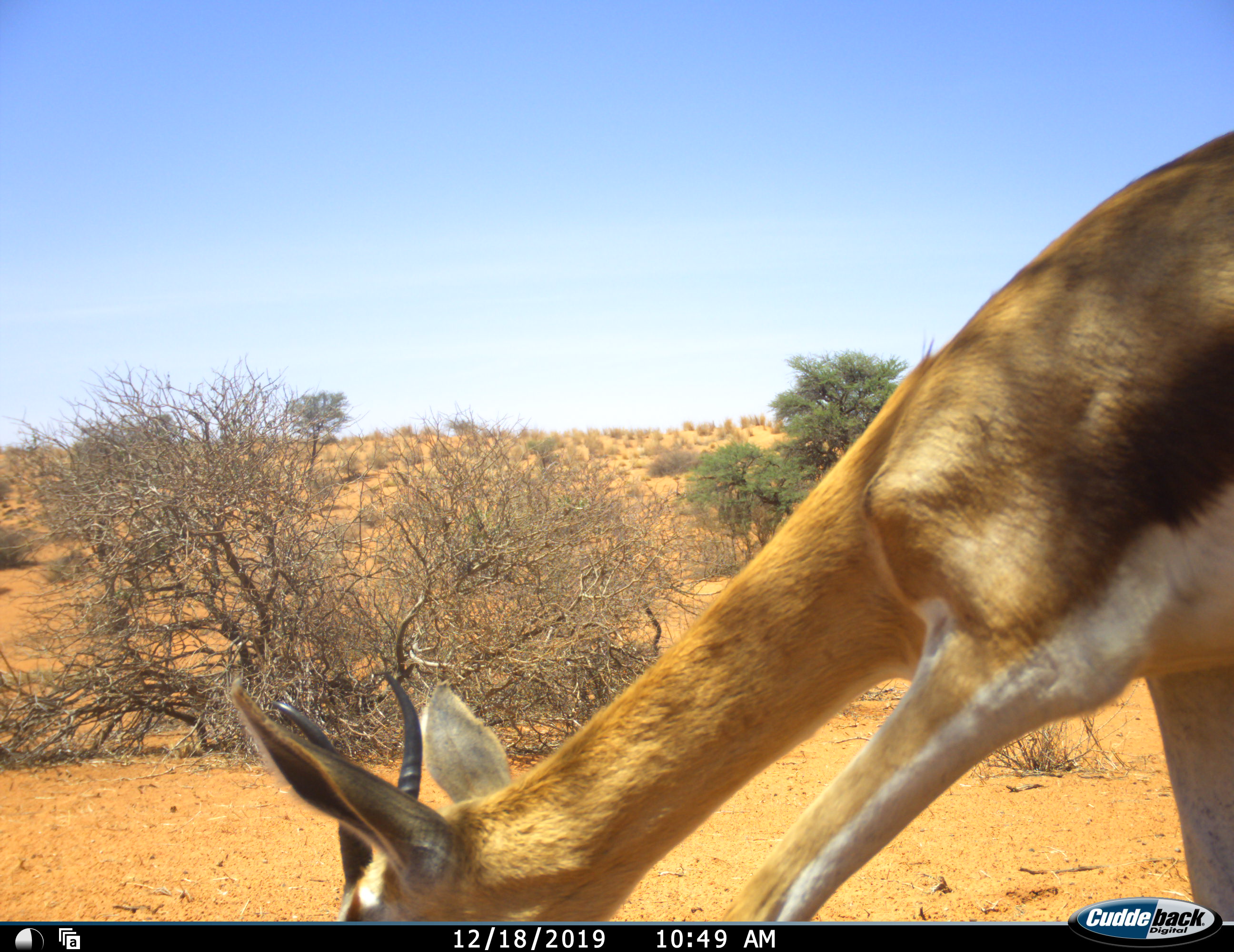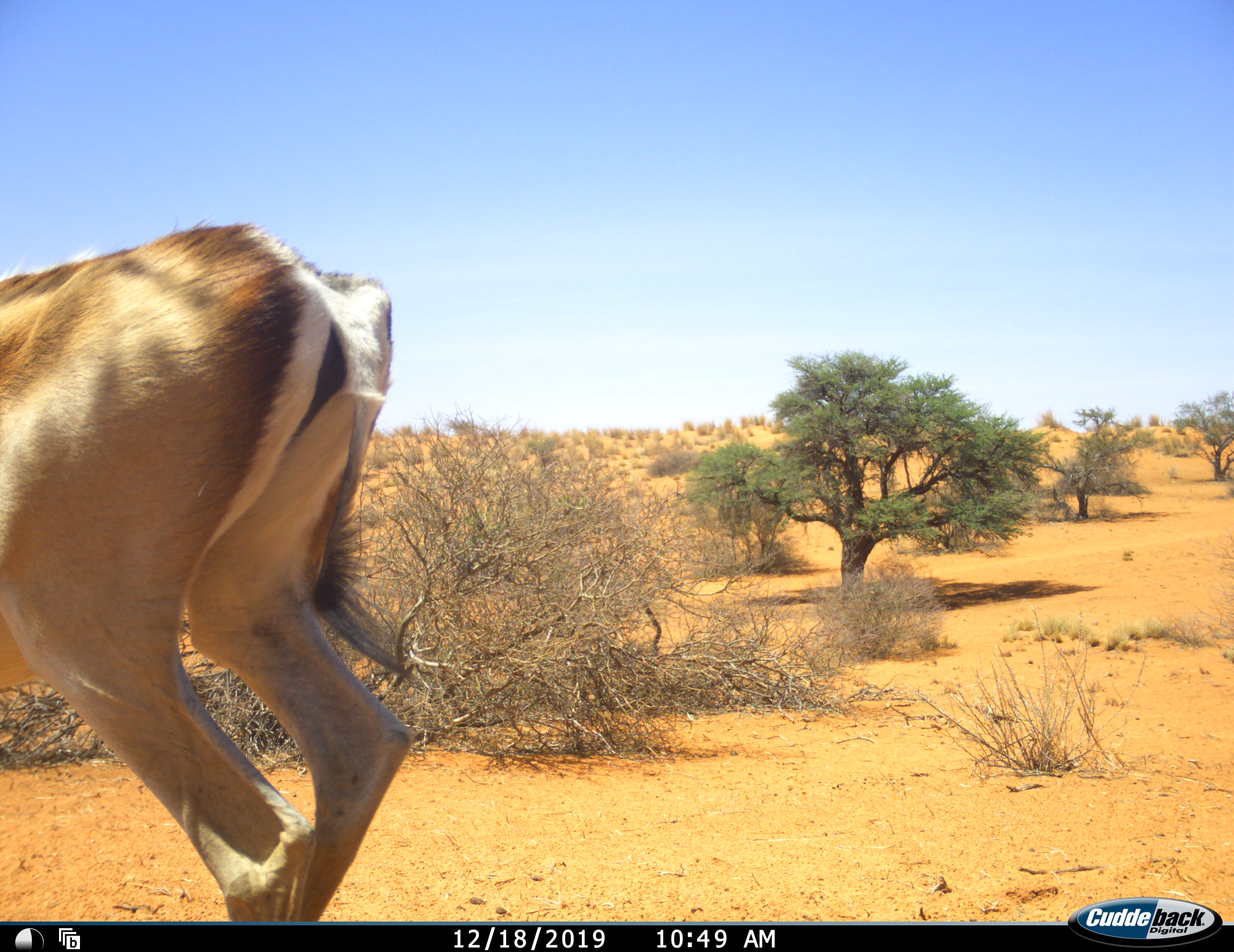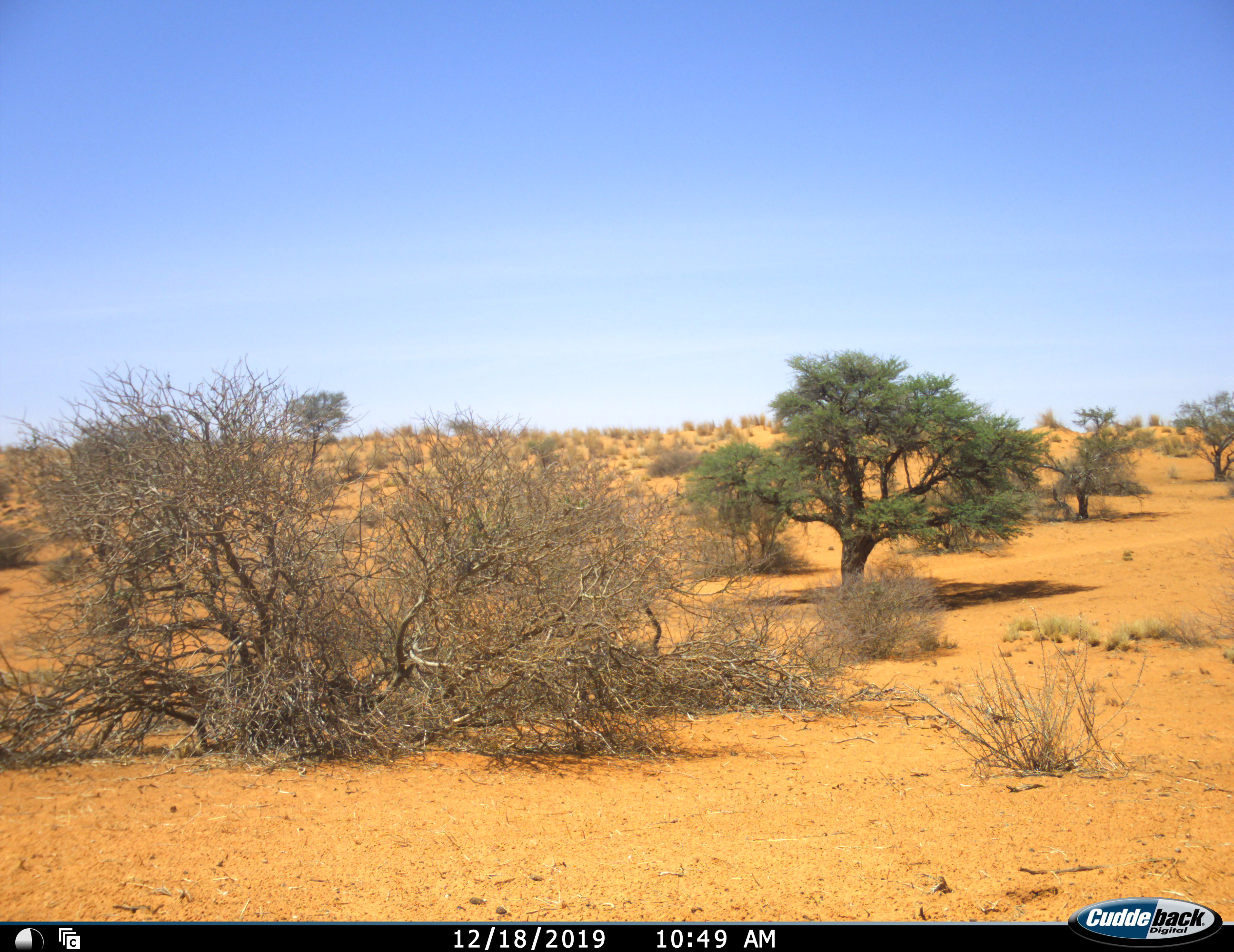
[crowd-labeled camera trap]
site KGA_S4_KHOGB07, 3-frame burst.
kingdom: Animalia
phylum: Chordata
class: Mammalia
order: Artiodactyla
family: Bovidae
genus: Antidorcas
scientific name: Antidorcas marsupialis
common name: springbok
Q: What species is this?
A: Springbok (Antidorcas marsupialis).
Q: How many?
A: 1.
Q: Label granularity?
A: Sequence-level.